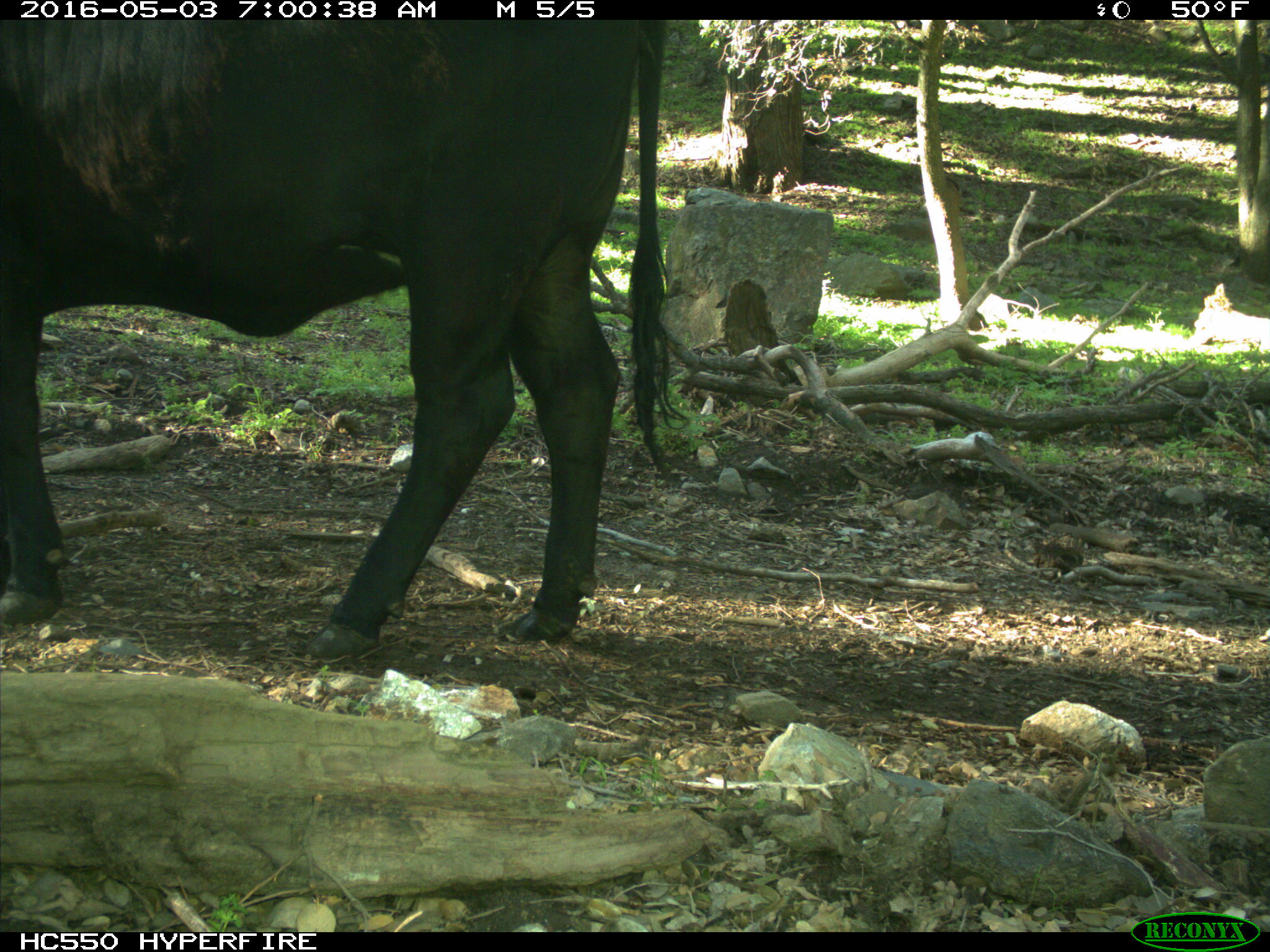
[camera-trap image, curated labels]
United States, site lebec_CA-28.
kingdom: Animalia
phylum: Chordata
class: Mammalia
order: Artiodactyla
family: Bovidae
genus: Bos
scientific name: Bos taurus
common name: domestic cow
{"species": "Bos taurus (domestic cow)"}